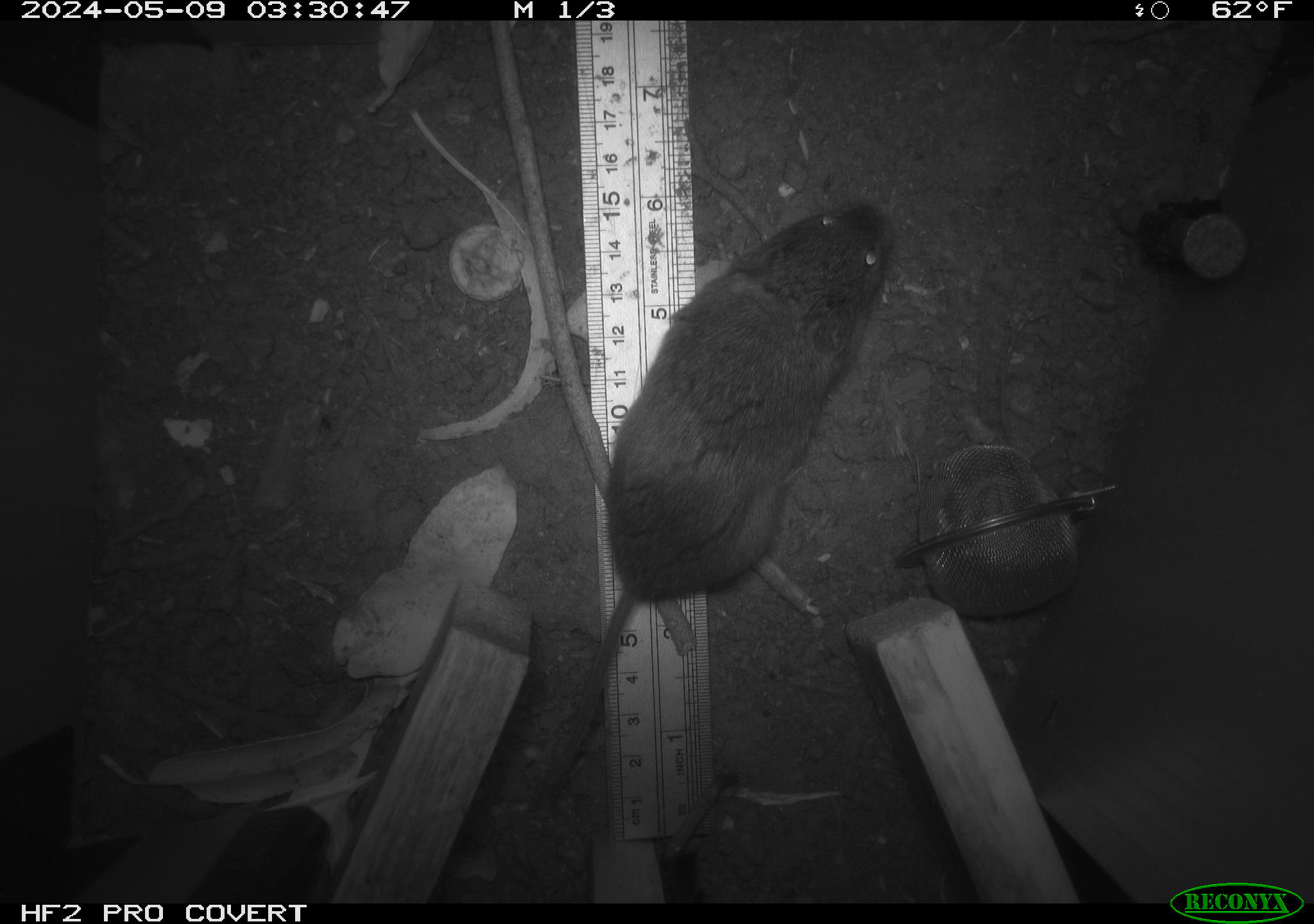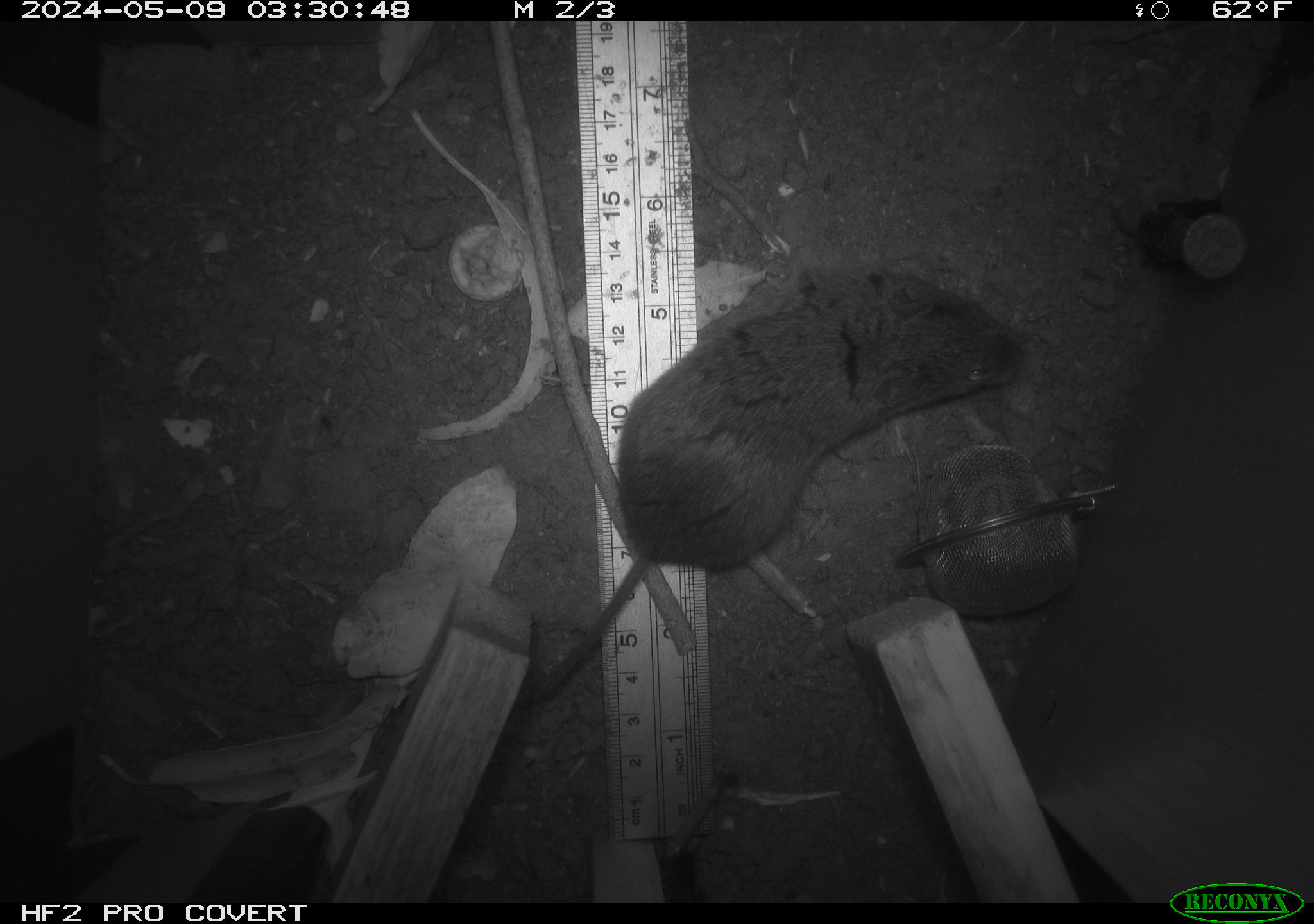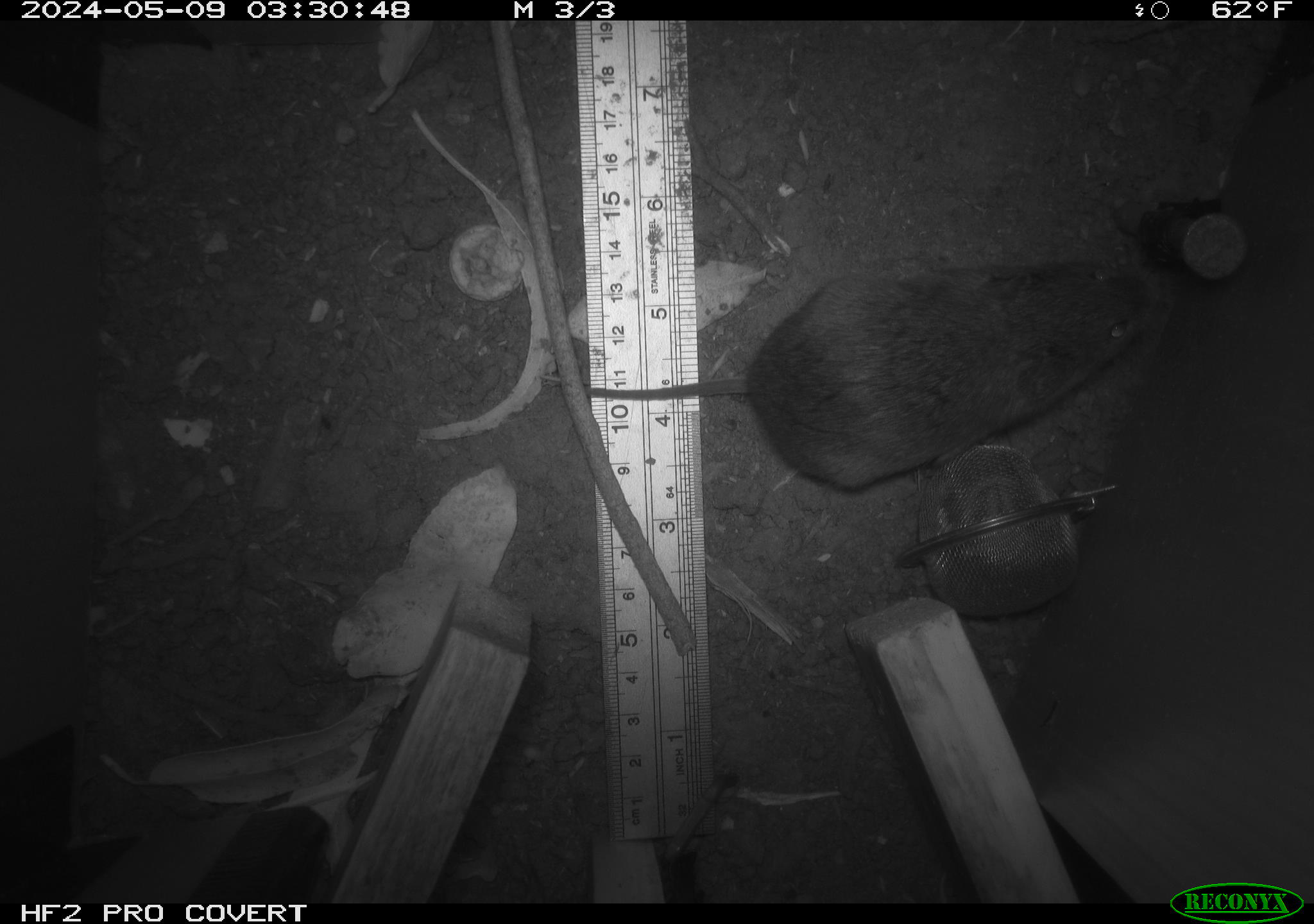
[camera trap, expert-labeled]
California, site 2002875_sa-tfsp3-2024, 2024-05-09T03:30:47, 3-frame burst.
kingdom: Animalia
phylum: Chordata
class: Mammalia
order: Rodentia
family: Cricetidae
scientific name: Arvicolinae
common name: voles, lemmings, and muskrats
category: arvicolinae subfamily